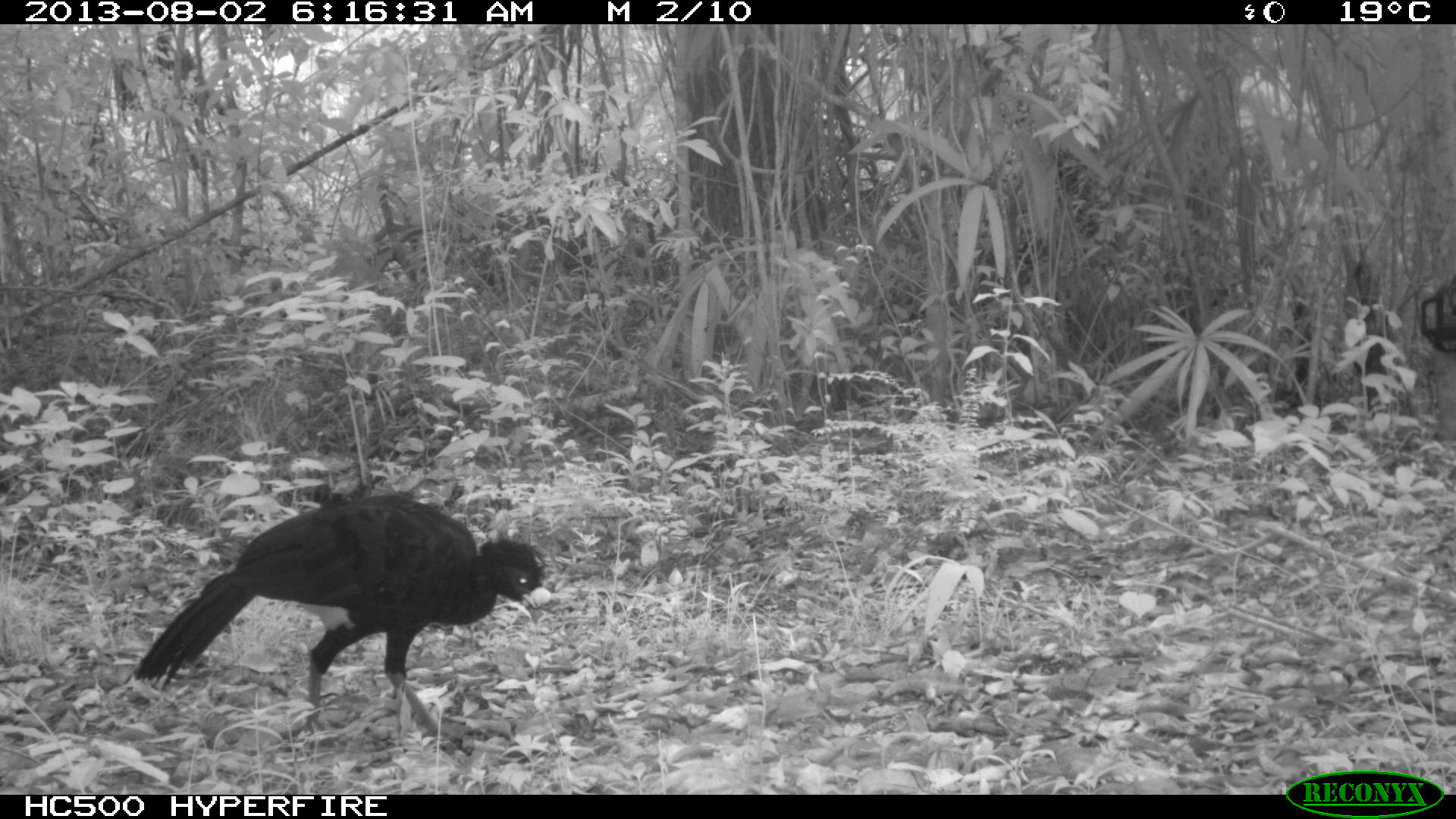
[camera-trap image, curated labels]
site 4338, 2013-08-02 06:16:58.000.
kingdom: Animalia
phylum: Chordata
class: Aves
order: Galliformes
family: Cracidae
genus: Crax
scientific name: Crax rubra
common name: great curassow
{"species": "Crax rubra (great curassow)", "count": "1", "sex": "male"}